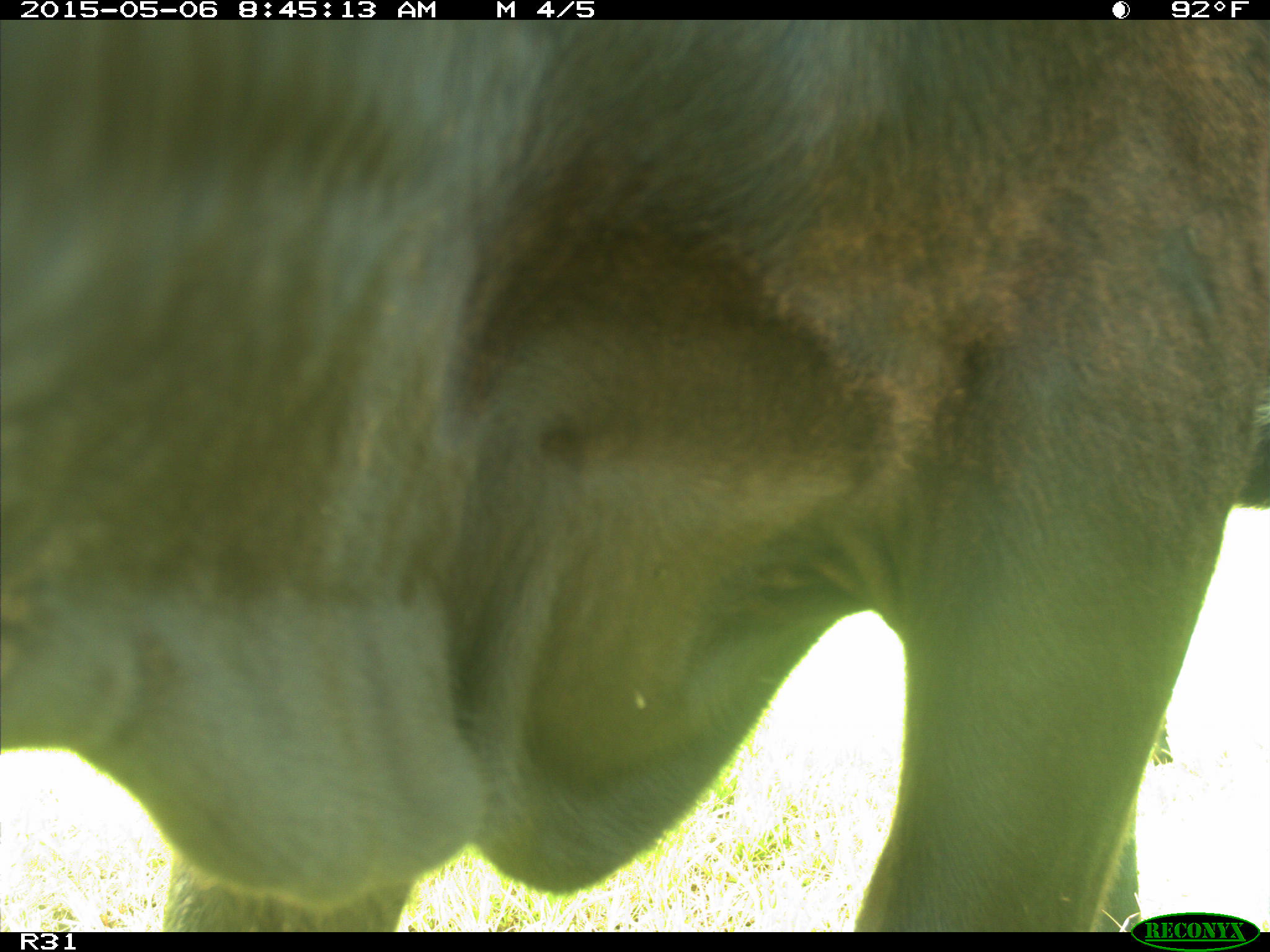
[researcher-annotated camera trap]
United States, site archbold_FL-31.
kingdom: Animalia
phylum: Chordata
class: Mammalia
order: Artiodactyla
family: Bovidae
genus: Bos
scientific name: Bos taurus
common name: domestic cow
Bos taurus (domestic cow).